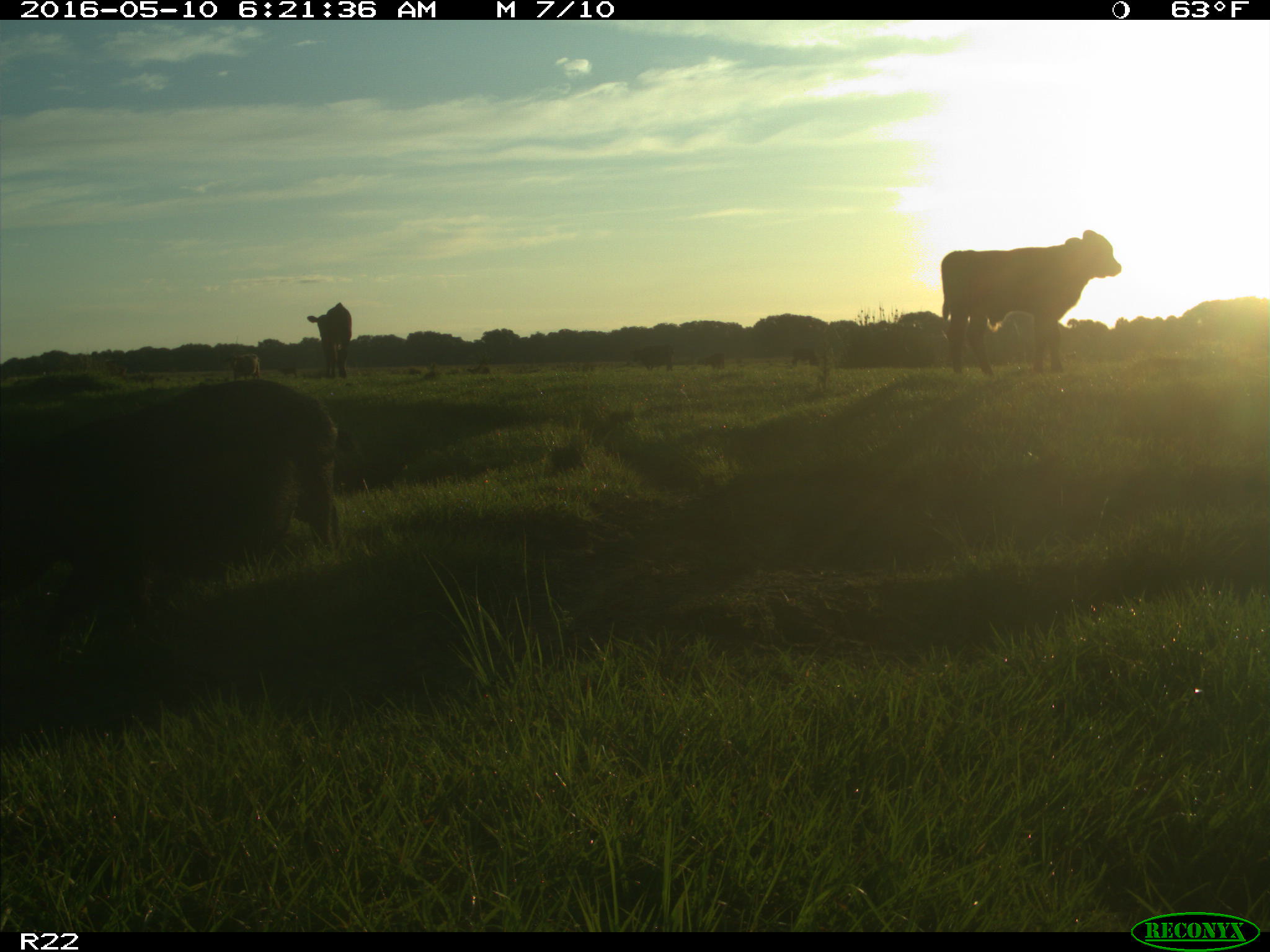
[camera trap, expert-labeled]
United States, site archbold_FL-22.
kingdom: Animalia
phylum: Chordata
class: Mammalia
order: Artiodactyla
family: Bovidae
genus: Bos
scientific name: Bos taurus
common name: domestic cow